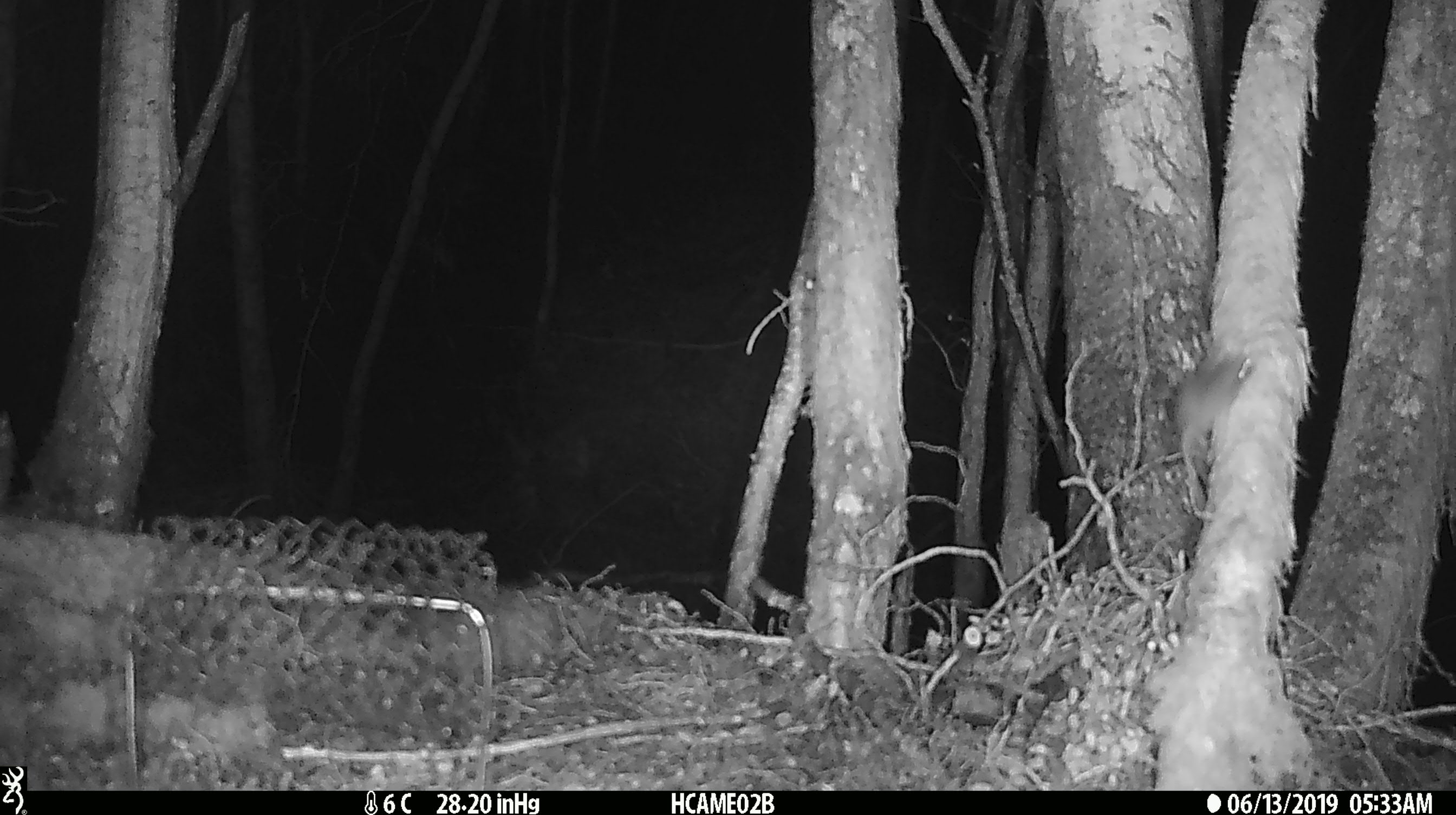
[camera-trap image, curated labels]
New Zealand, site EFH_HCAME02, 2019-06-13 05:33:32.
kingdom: Animalia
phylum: Chordata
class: Mammalia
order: Rodentia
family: Muridae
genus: Mus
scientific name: Mus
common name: mouse